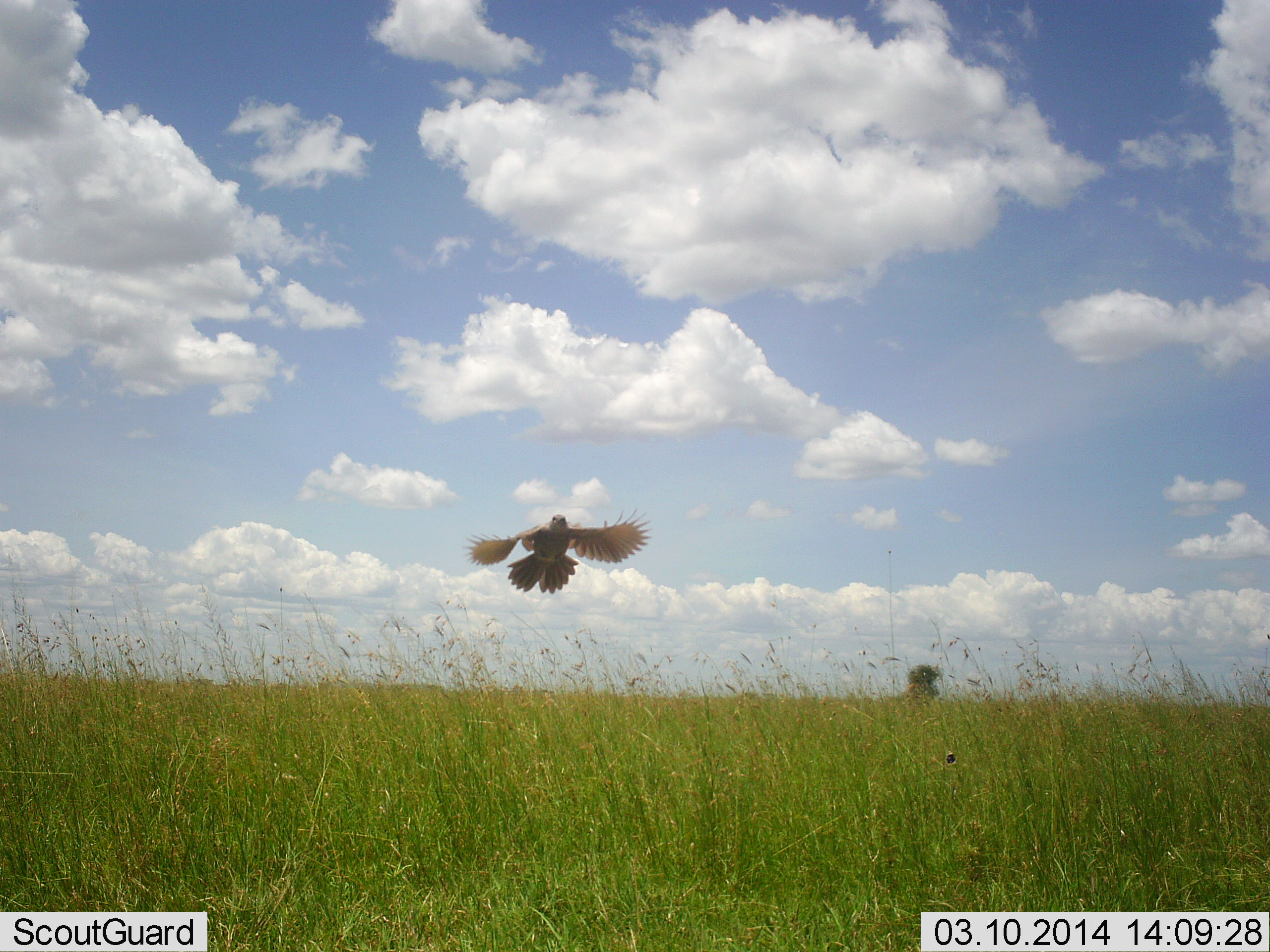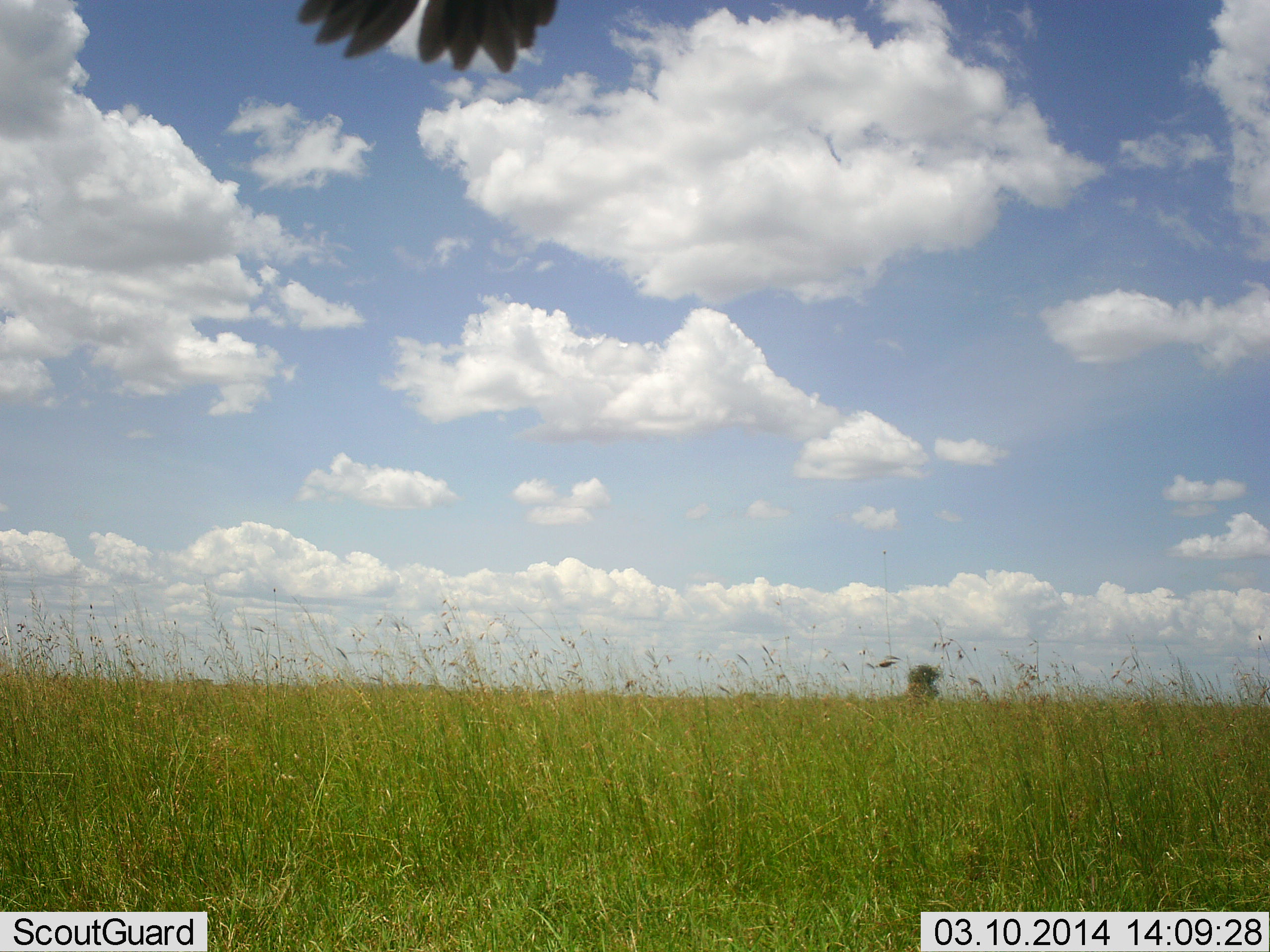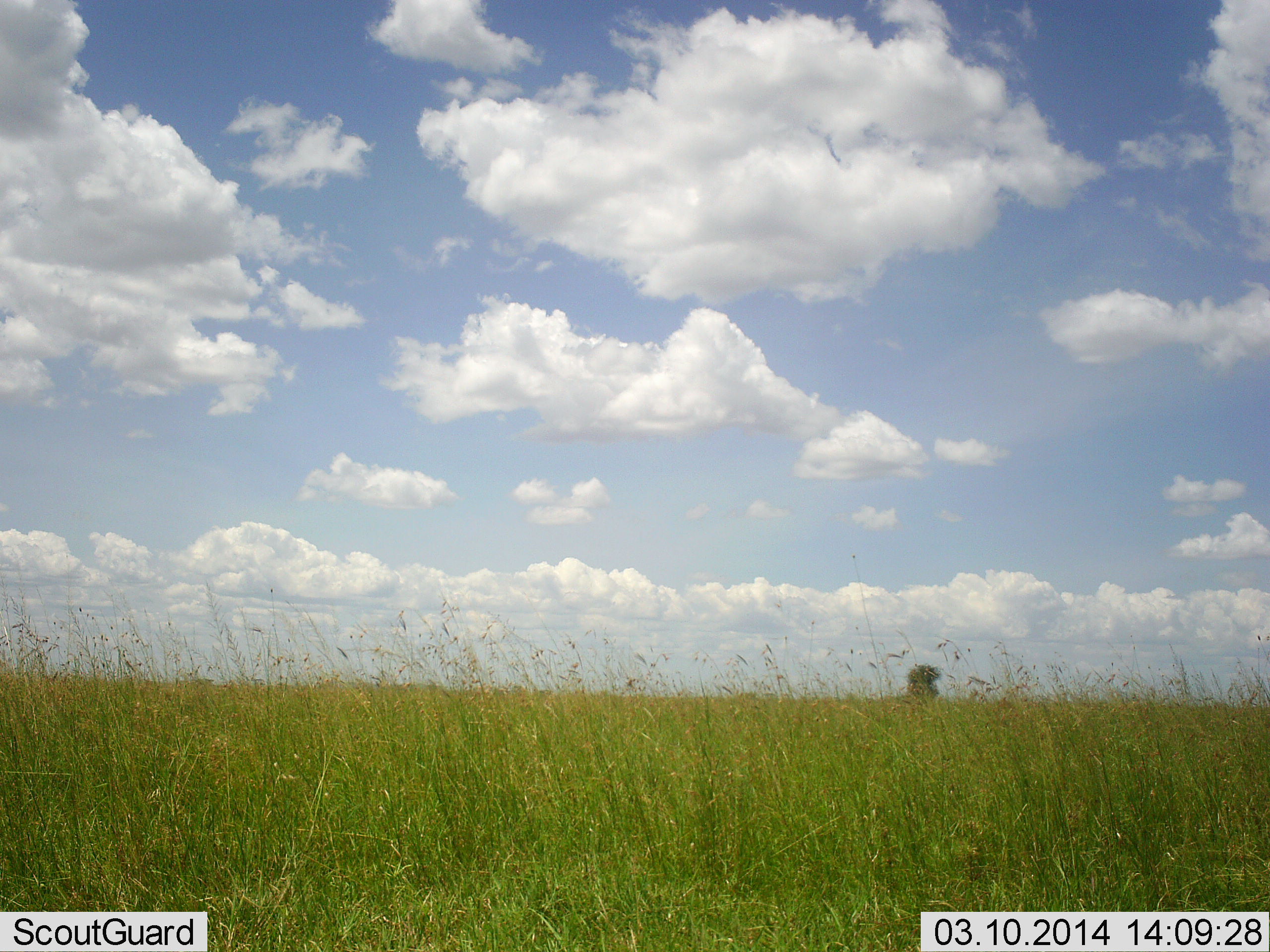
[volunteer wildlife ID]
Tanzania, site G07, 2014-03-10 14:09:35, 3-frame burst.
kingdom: Animalia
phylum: Chordata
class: Aves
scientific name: Aves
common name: bird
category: otherbird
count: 1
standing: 0%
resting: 0%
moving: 100%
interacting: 0%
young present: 0%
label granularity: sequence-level